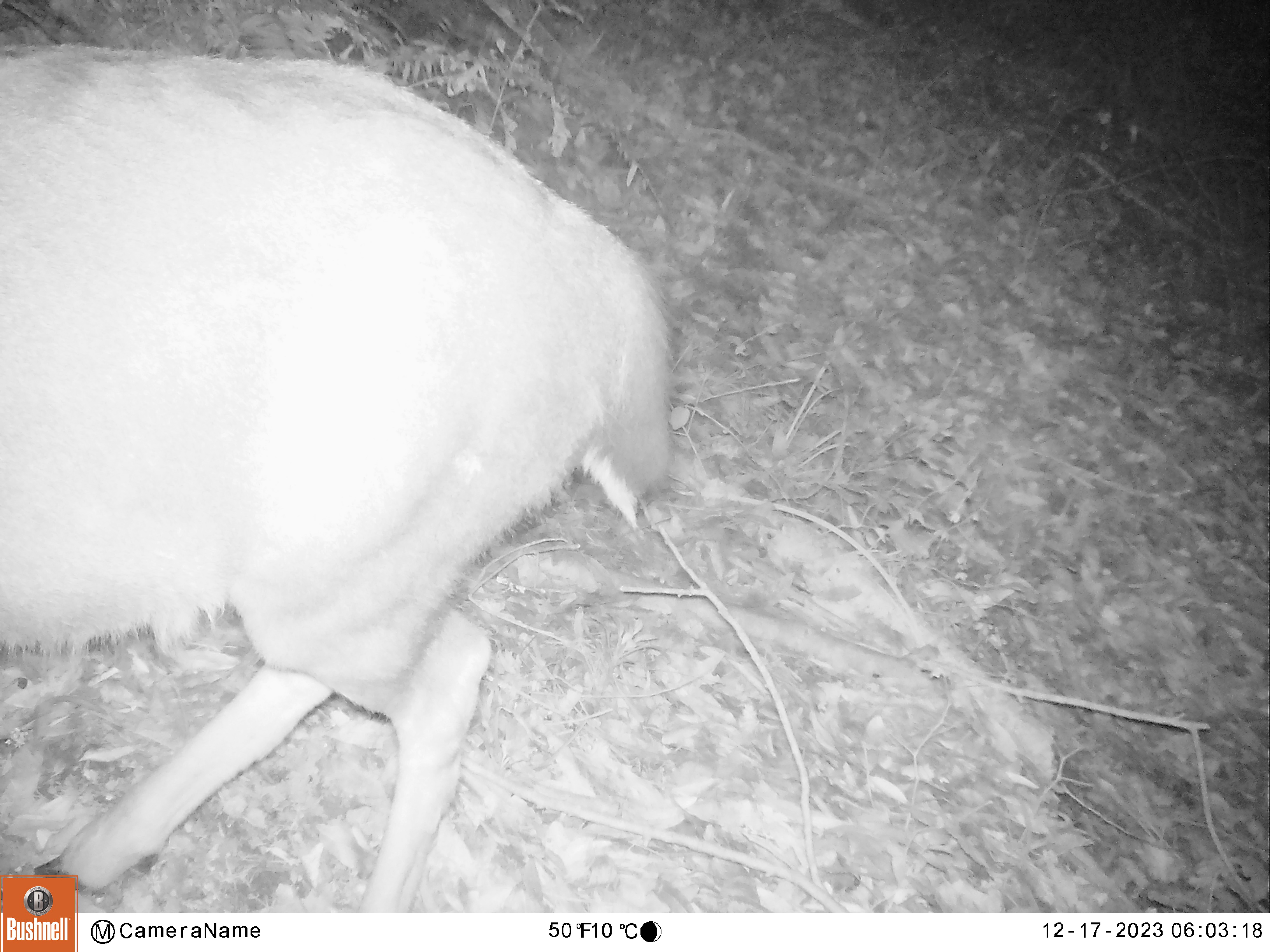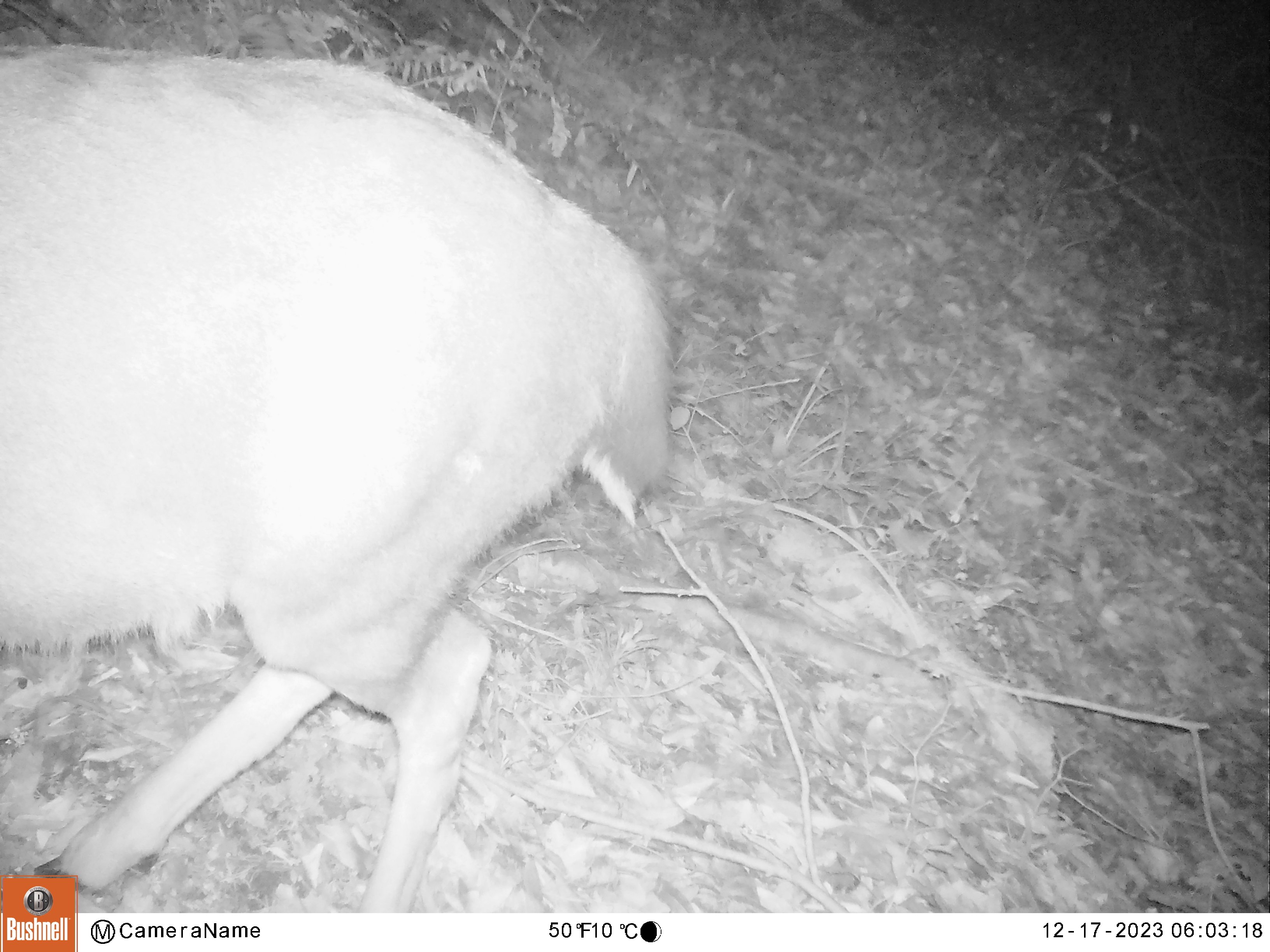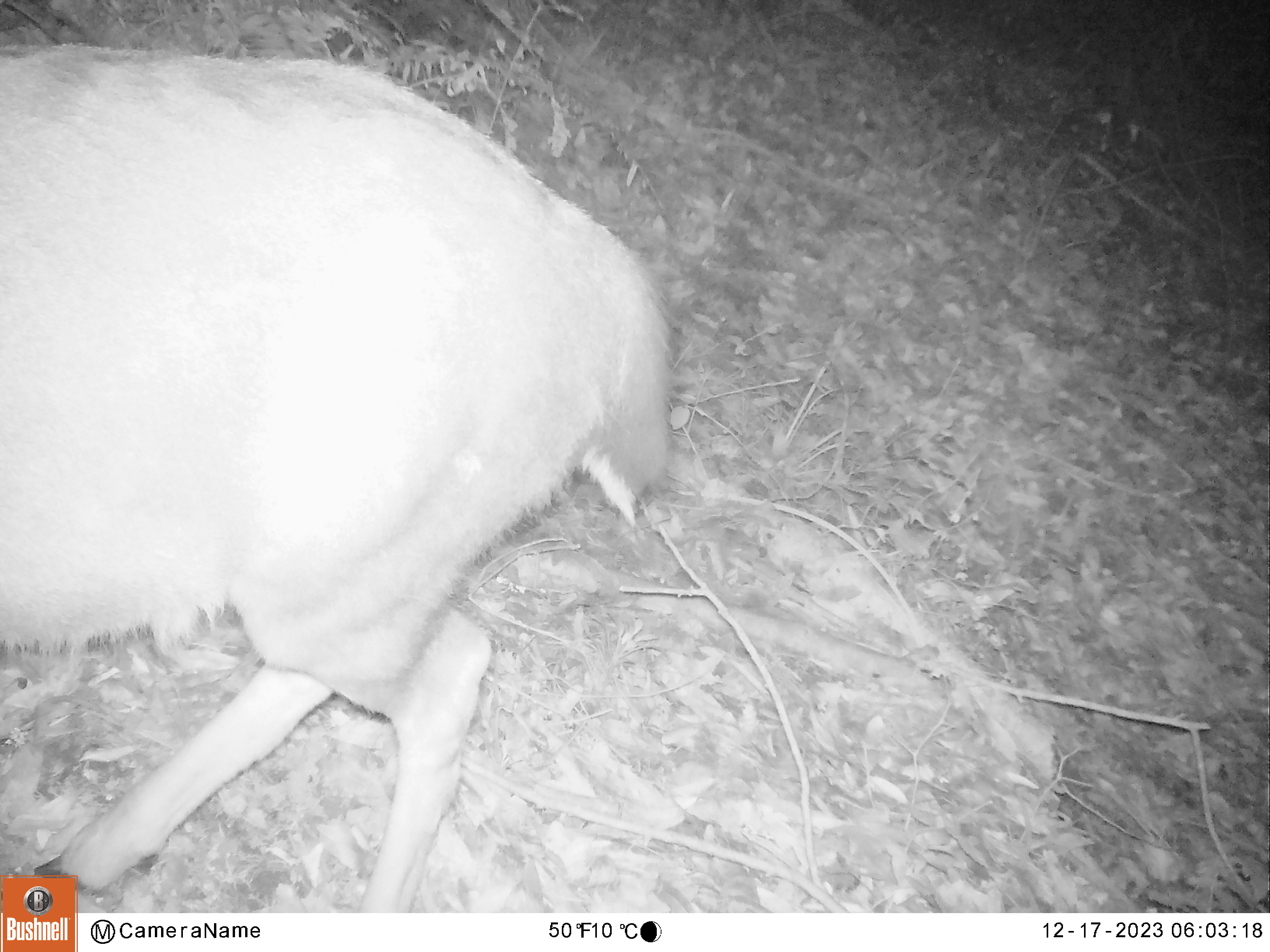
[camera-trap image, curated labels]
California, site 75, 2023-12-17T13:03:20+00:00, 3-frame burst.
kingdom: Animalia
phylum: Chordata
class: Mammalia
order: Artiodactyla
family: Cervidae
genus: Odocoileus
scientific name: Odocoileus hemionus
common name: mule deer